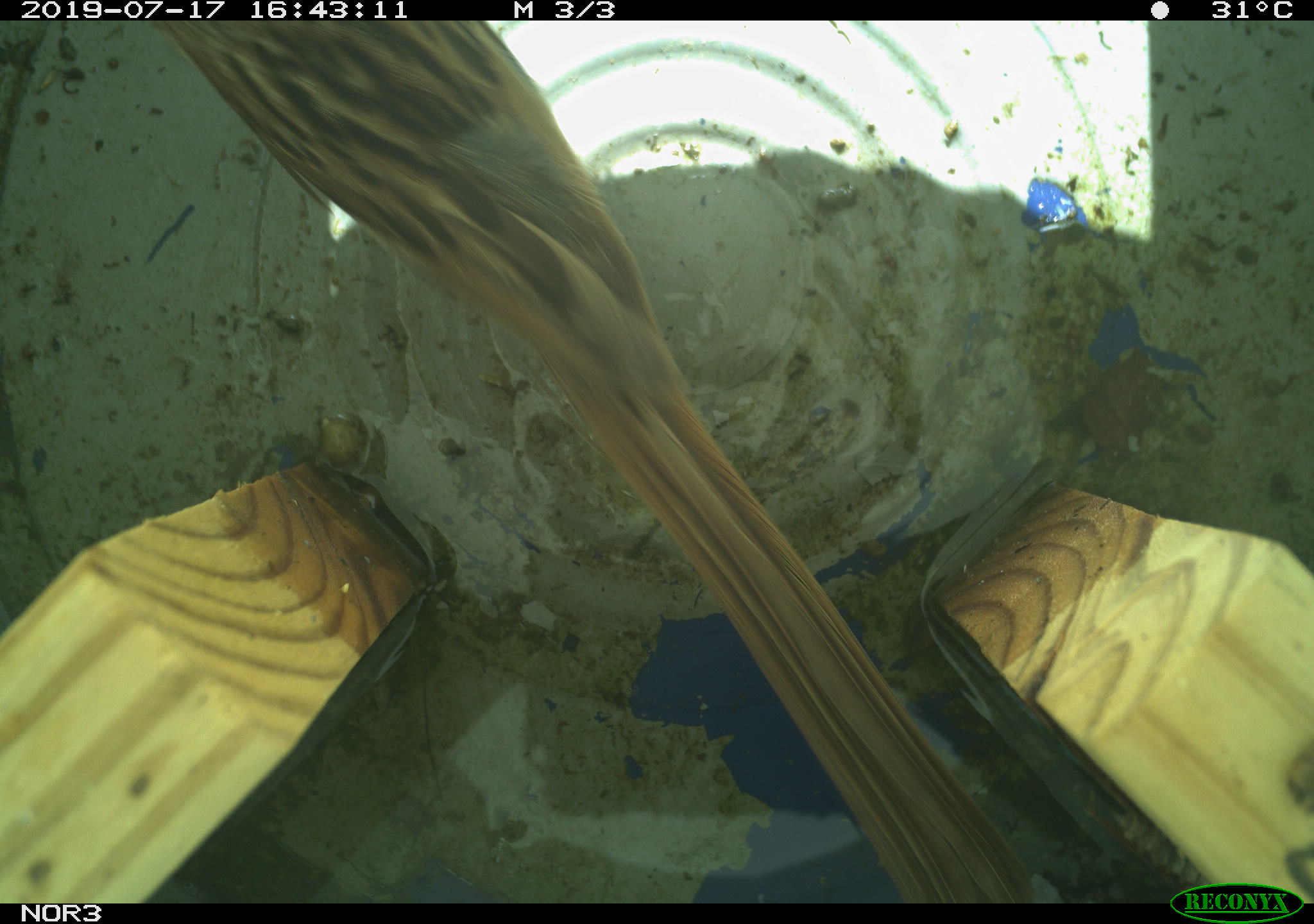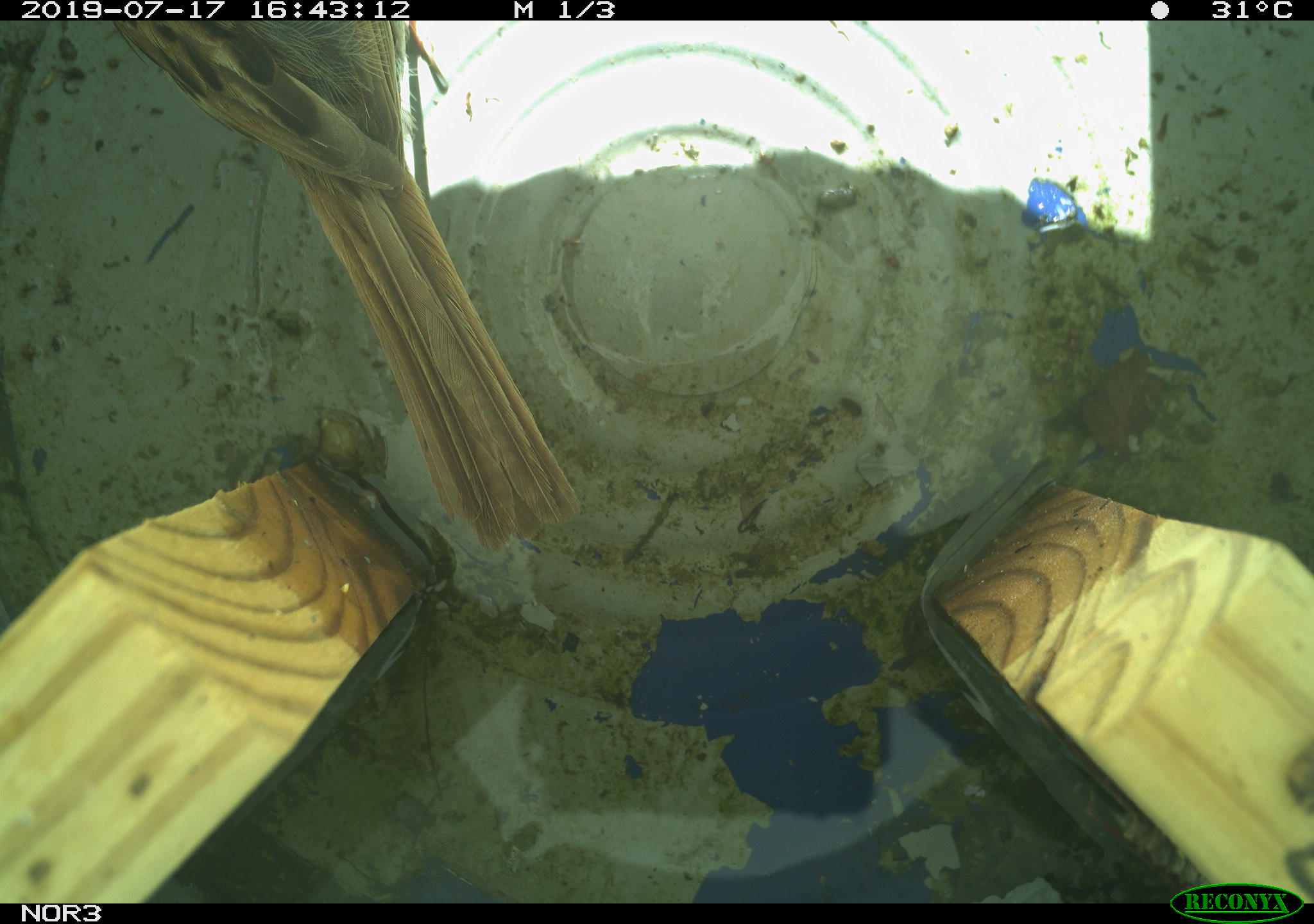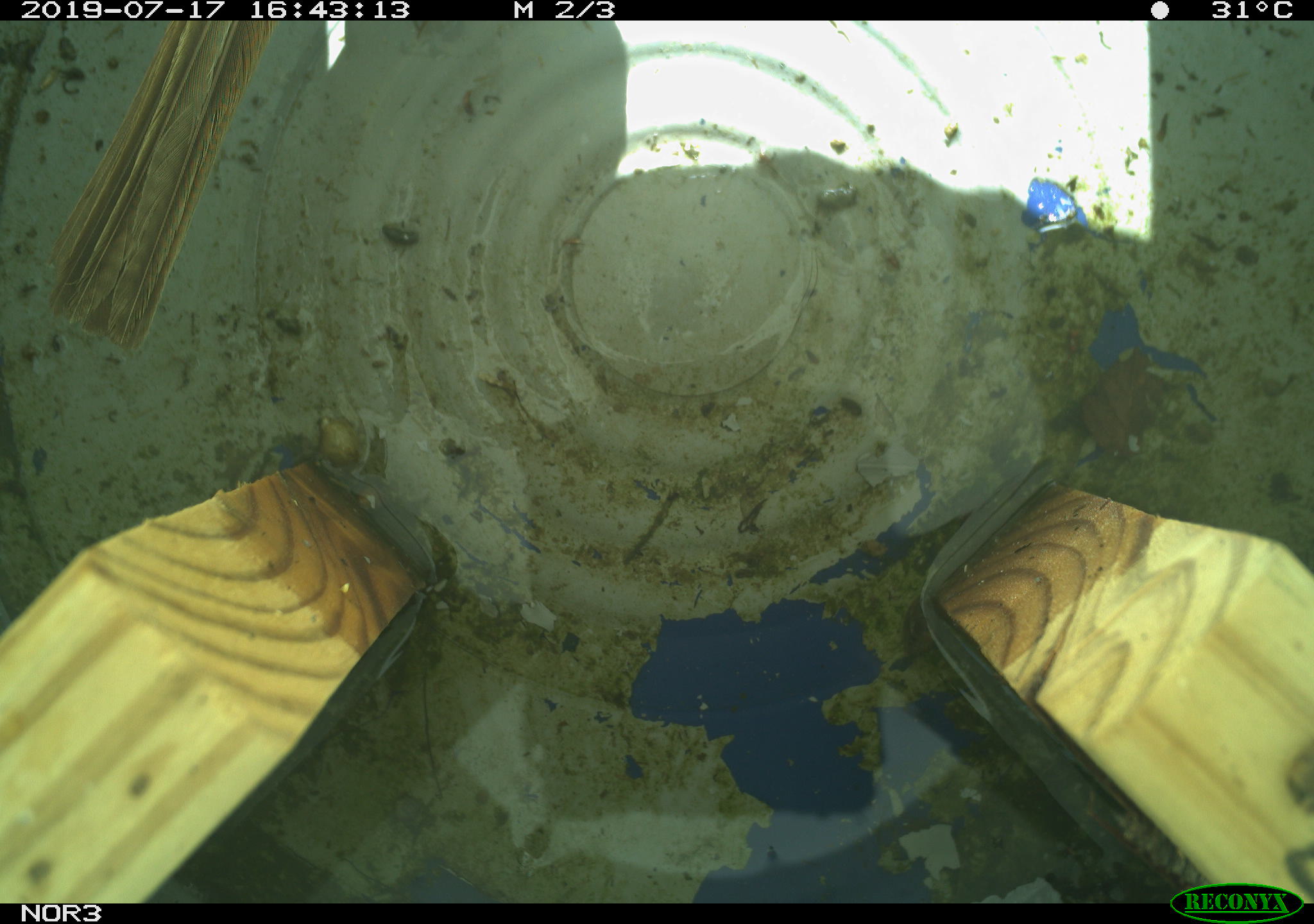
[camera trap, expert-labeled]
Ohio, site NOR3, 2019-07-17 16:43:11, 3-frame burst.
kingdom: Animalia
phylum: Chordata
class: Aves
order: Passeriformes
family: Passerellidae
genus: Melospiza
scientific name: Melospiza melodia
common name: song sparrow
Song sparrow (Melospiza melodia).